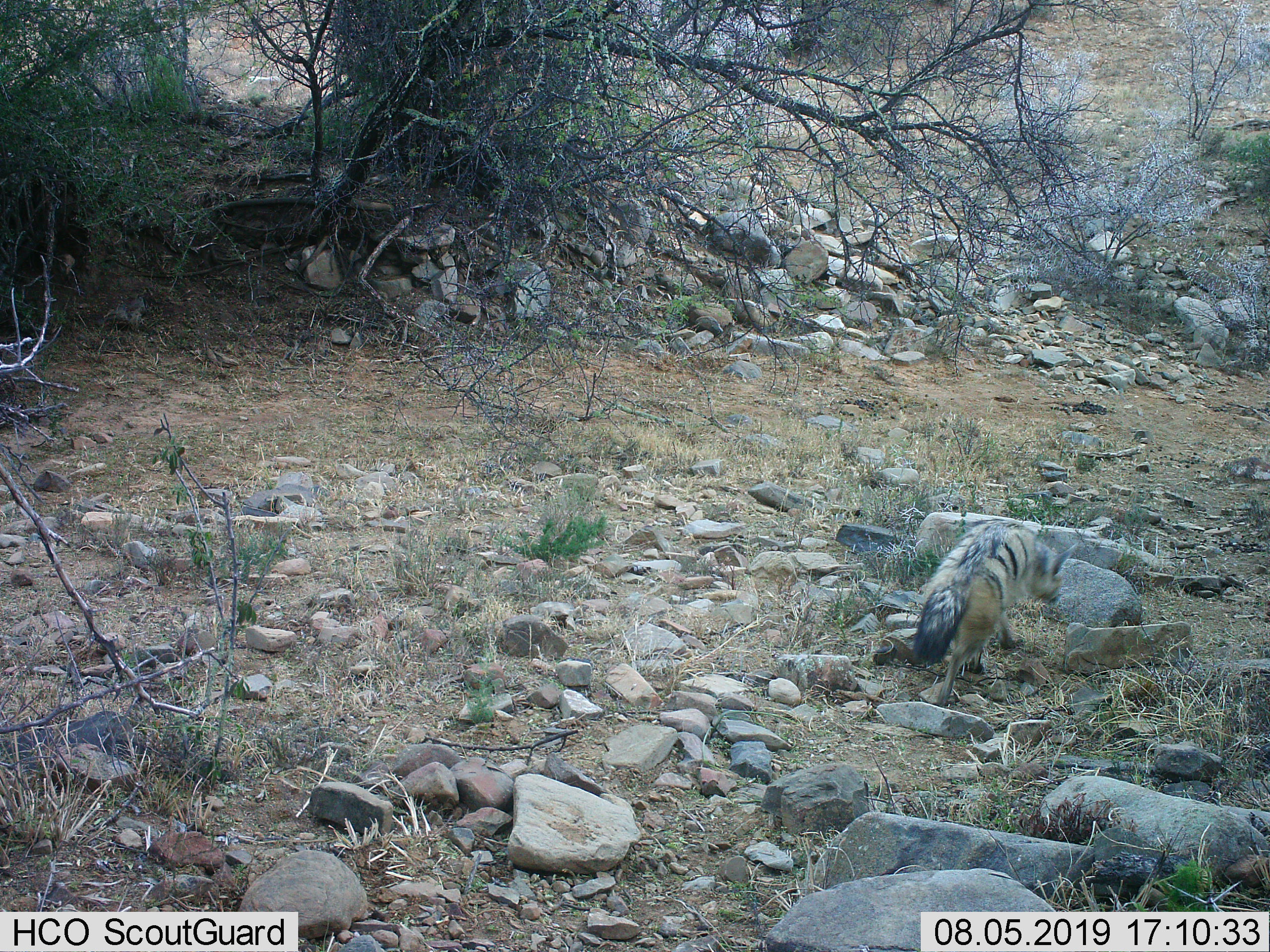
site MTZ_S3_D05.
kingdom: Animalia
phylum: Chordata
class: Mammalia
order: Carnivora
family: Hyaenidae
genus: Proteles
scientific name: Proteles cristatus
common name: aardwolf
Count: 1.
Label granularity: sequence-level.